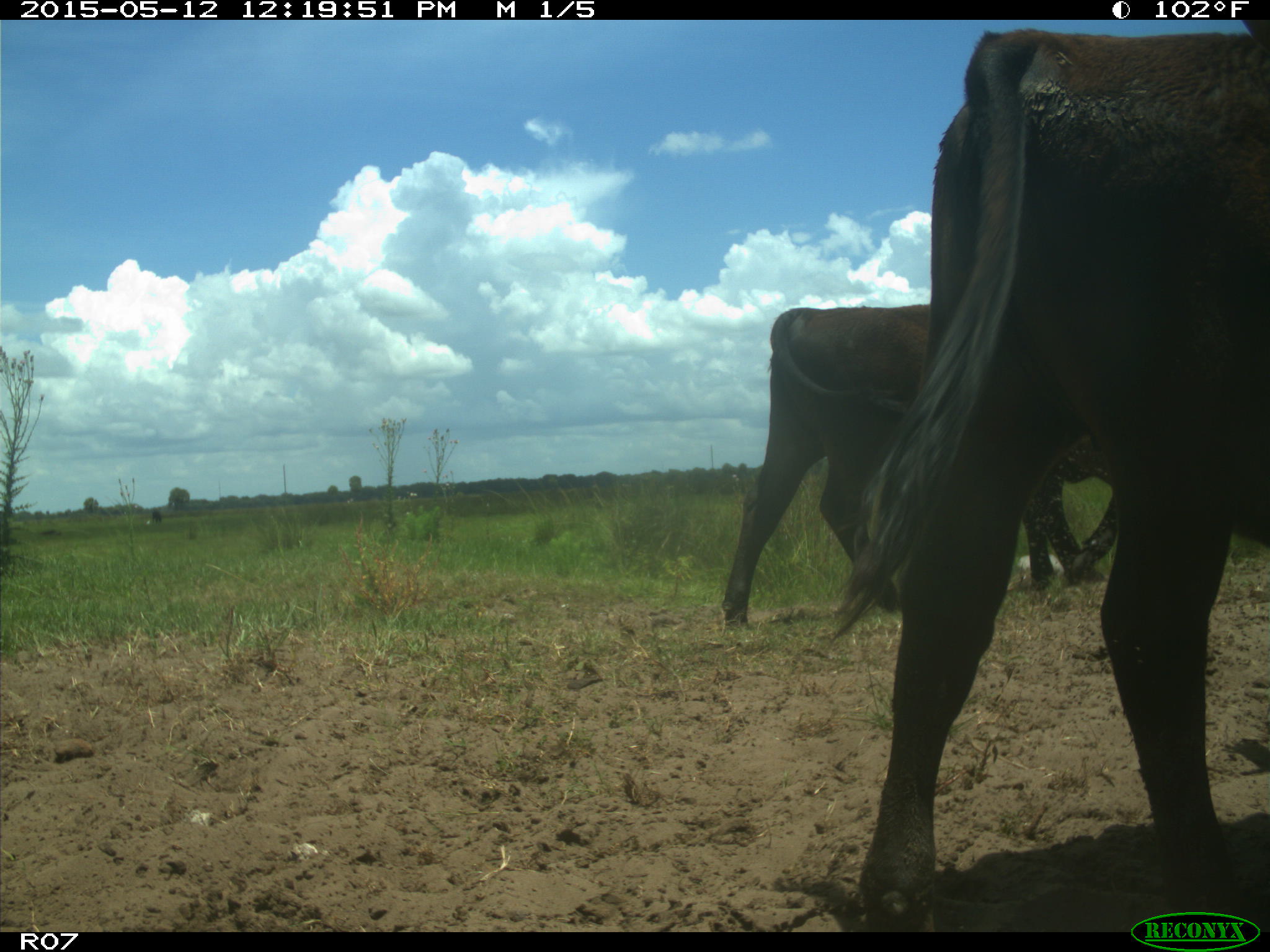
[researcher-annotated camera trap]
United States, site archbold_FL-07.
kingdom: Animalia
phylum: Chordata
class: Mammalia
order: Artiodactyla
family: Bovidae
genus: Bos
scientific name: Bos taurus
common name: domestic cow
Bos taurus (domestic cow).